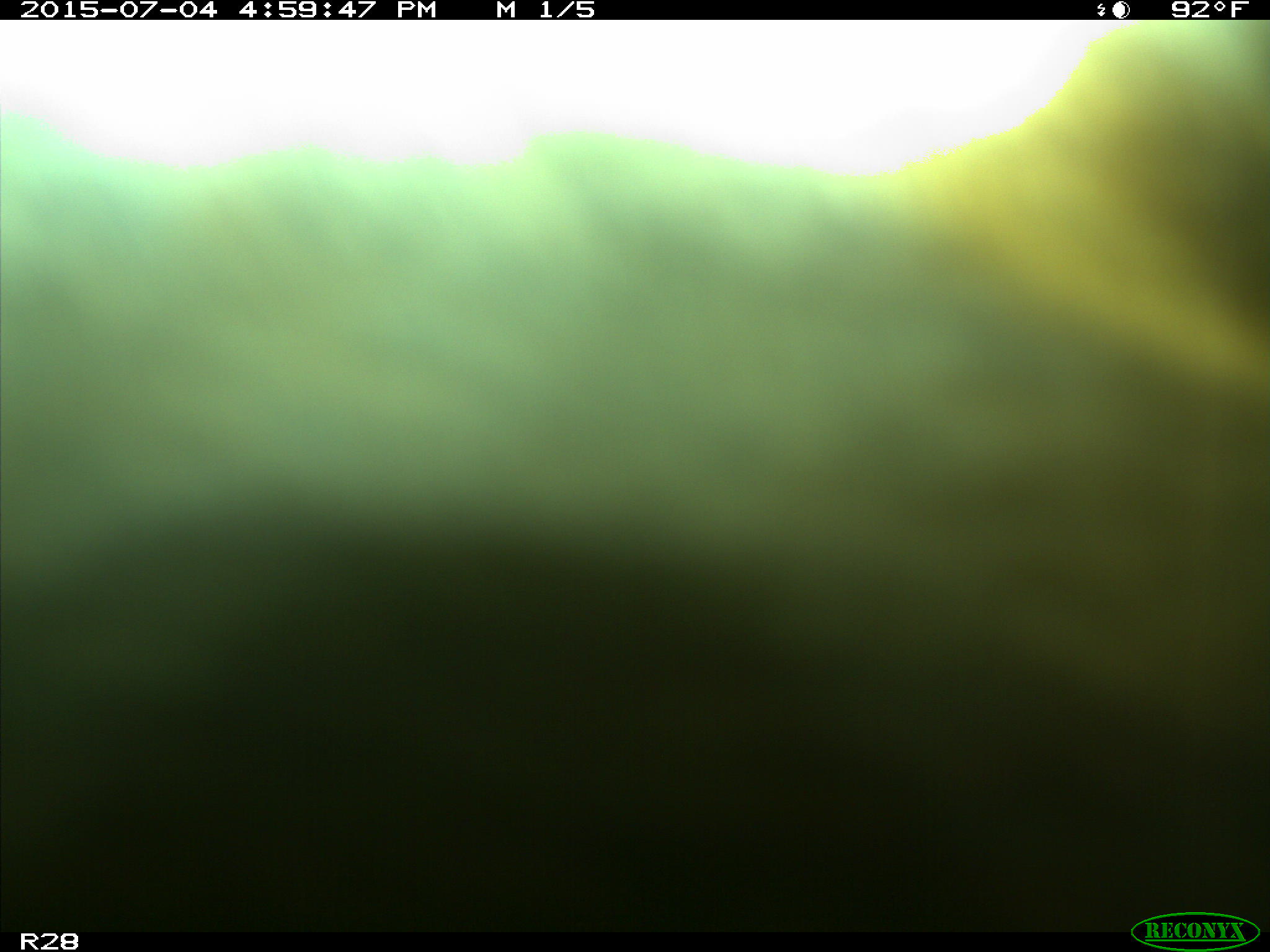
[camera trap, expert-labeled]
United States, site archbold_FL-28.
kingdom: Animalia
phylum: Chordata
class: Mammalia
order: Artiodactyla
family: Bovidae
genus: Bos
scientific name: Bos taurus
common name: domestic cow